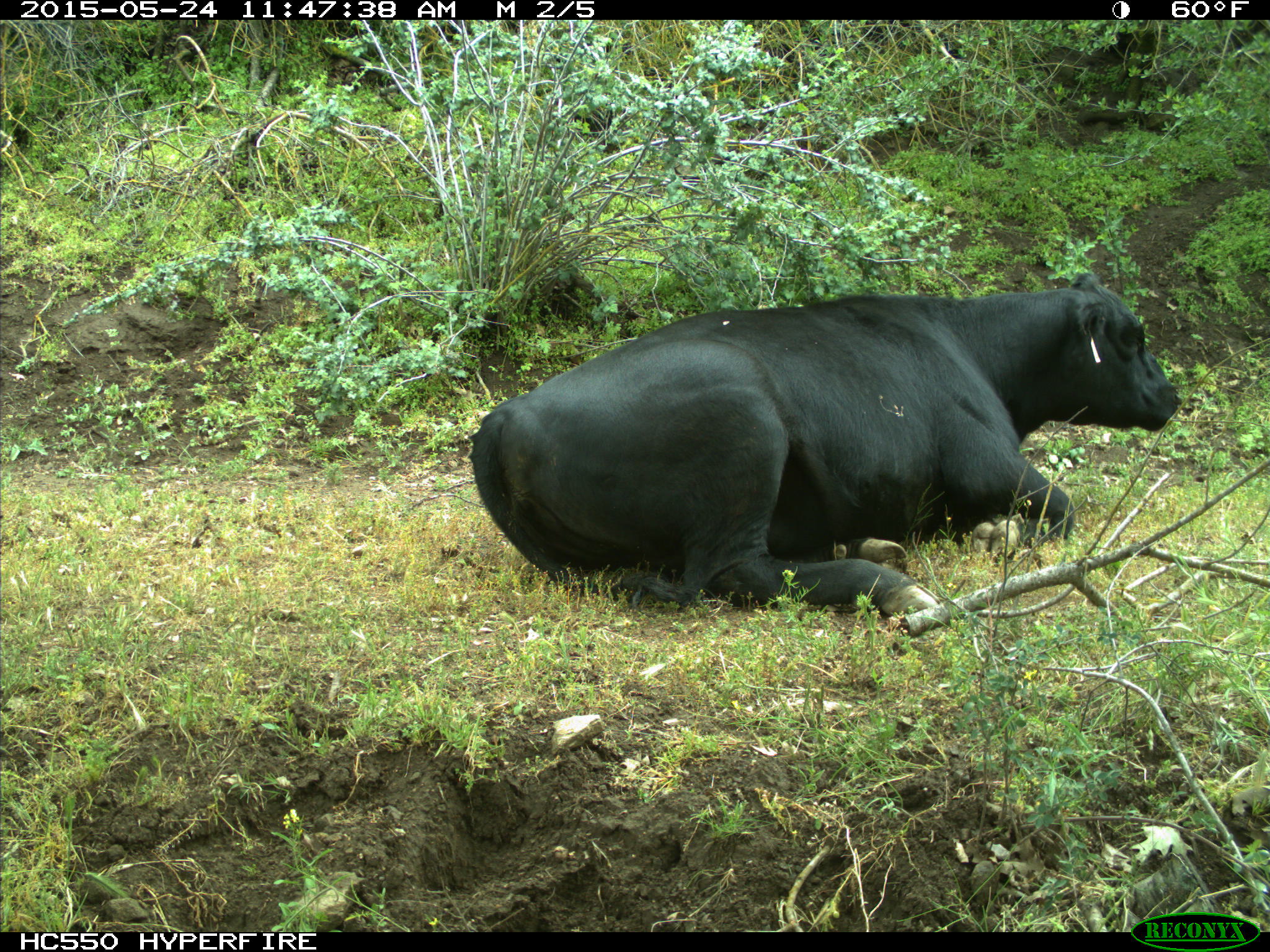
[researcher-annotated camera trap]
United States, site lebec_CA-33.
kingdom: Animalia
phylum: Chordata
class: Mammalia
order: Artiodactyla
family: Bovidae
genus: Bos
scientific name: Bos taurus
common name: domestic cow